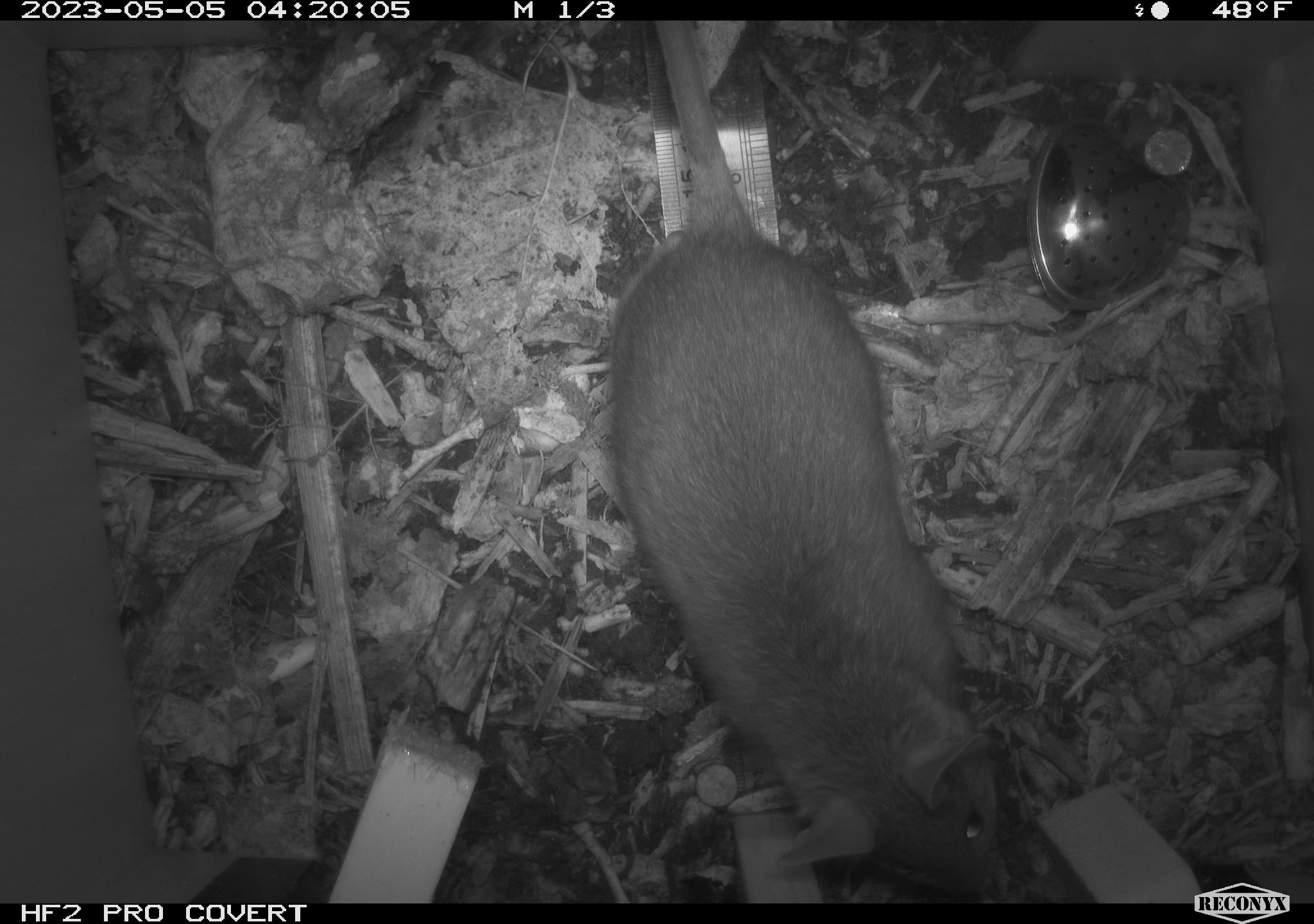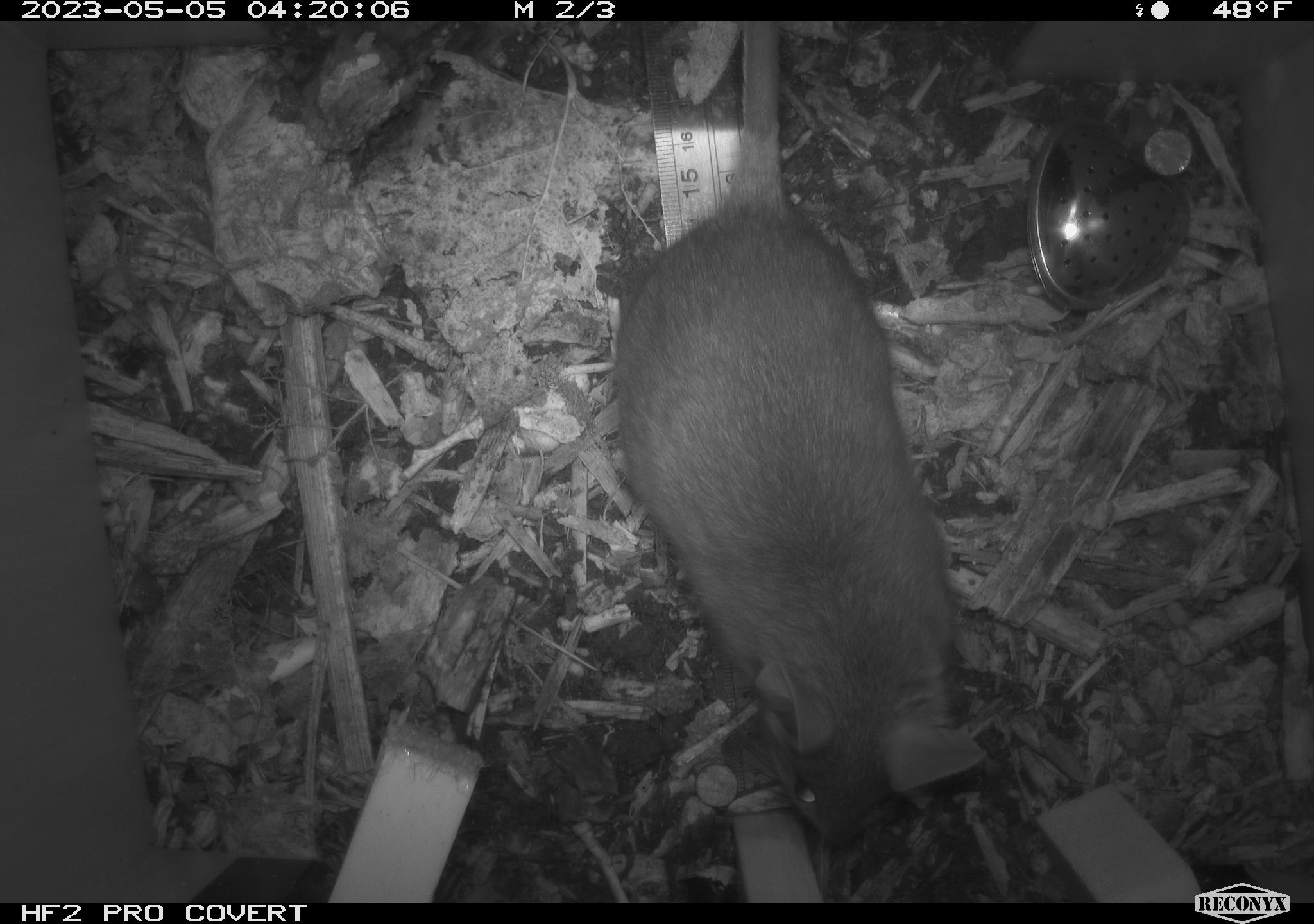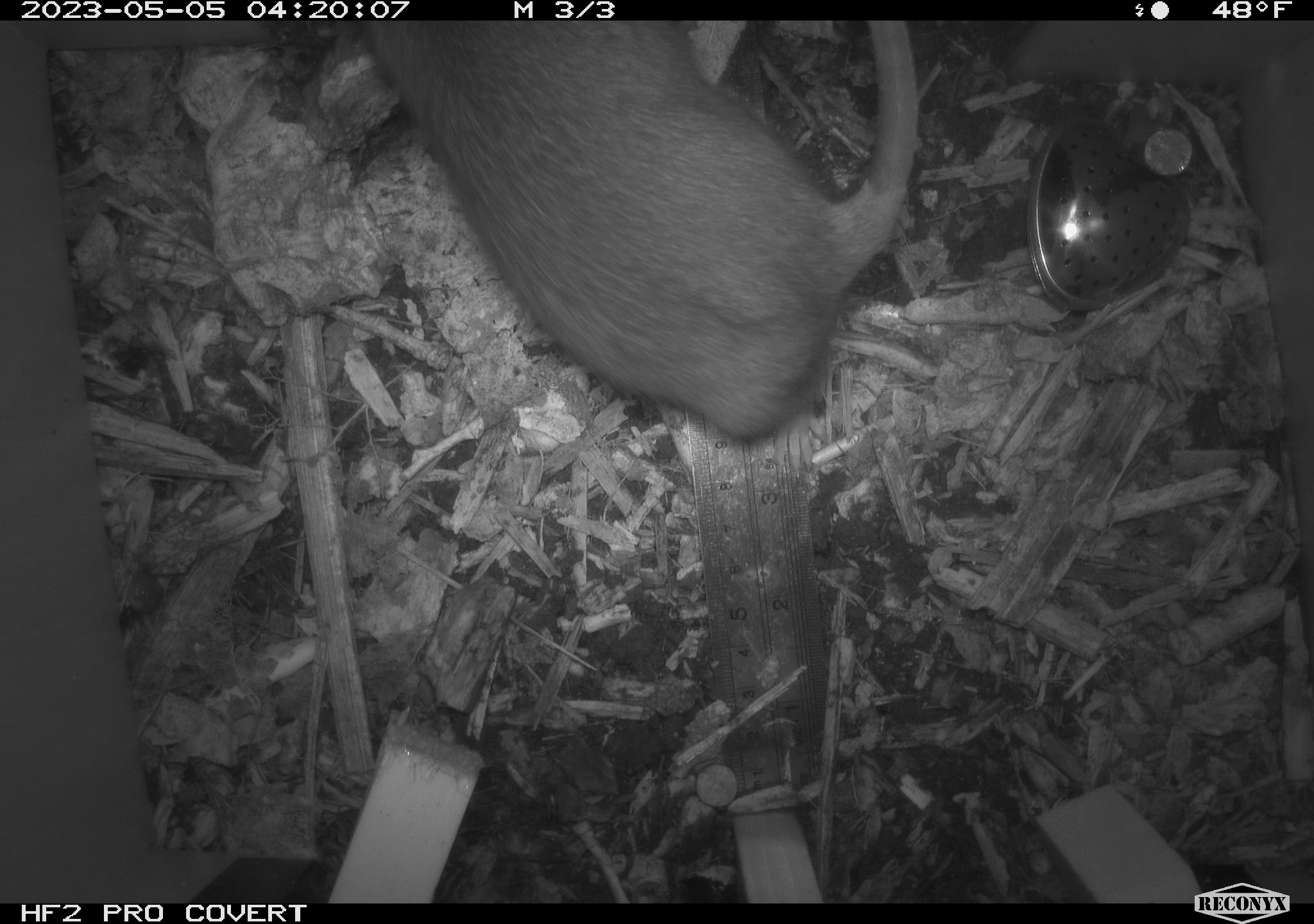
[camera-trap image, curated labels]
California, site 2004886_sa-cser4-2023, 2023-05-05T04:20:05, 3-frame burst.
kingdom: Animalia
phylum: Chordata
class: Mammalia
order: Rodentia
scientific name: Rodentia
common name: mouse species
Mouse species (Rodentia).